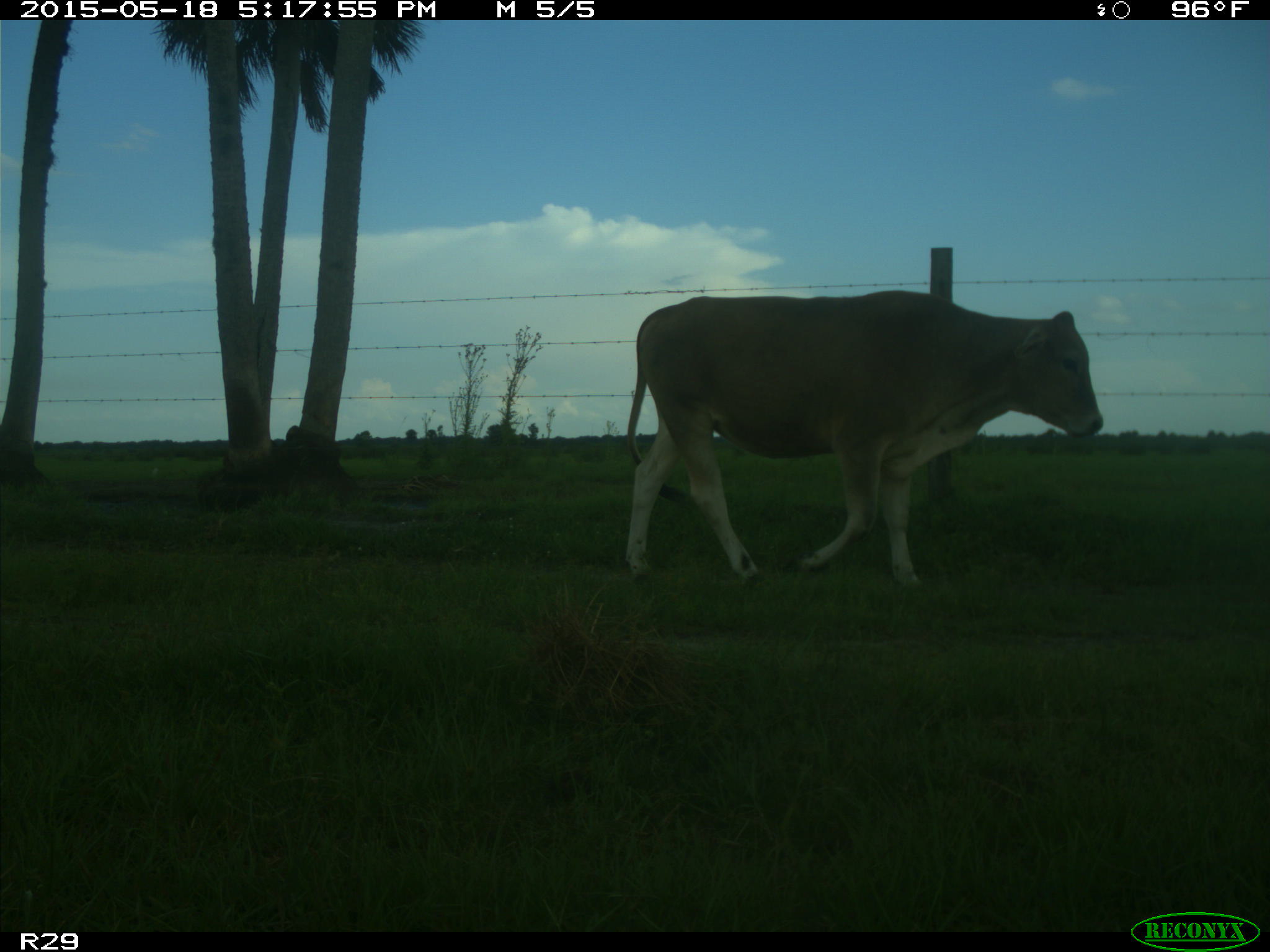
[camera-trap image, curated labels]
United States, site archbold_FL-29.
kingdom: Animalia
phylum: Chordata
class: Mammalia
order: Artiodactyla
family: Bovidae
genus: Bos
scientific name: Bos taurus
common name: domestic cow